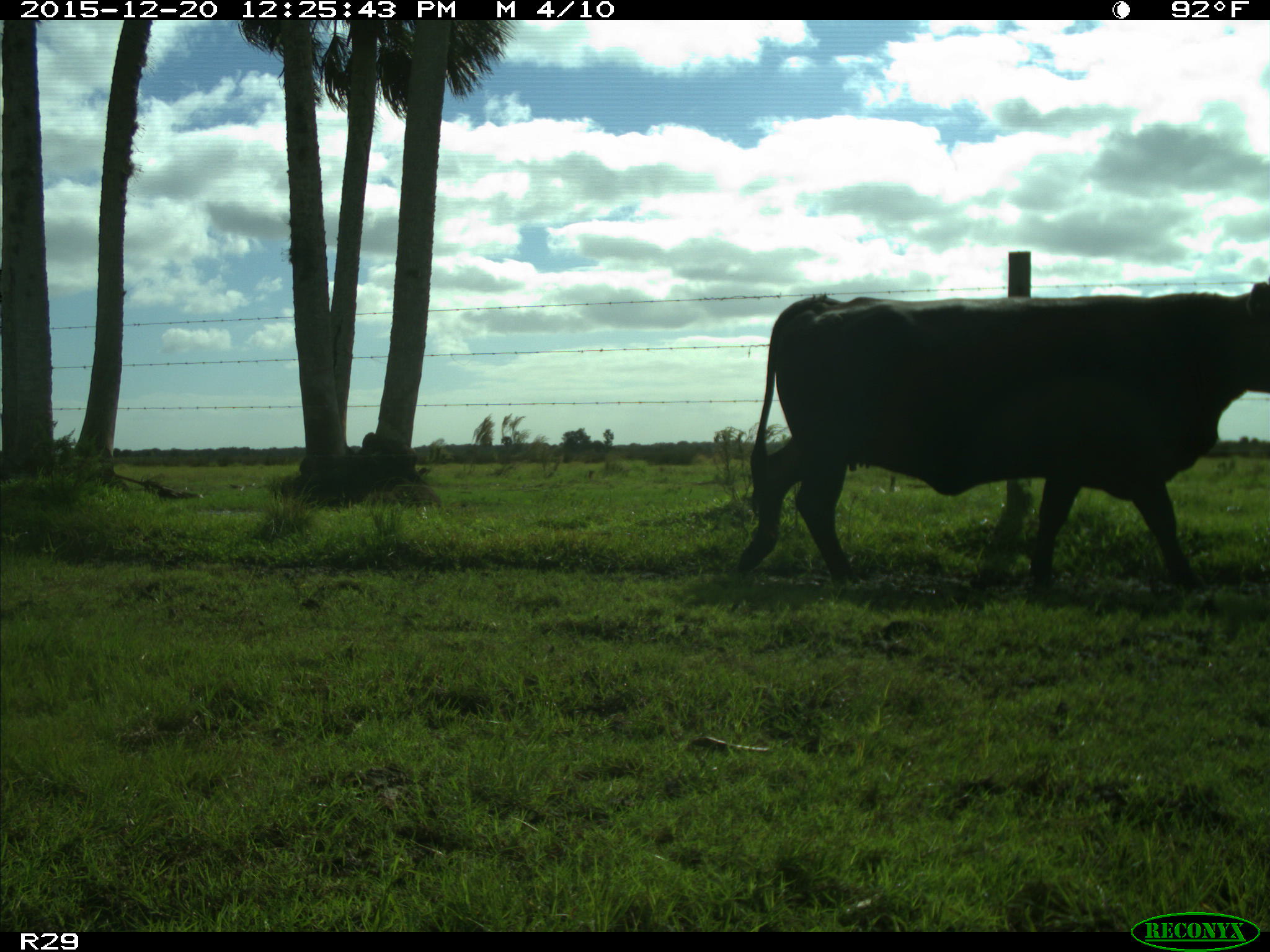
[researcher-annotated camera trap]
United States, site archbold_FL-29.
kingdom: Animalia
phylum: Chordata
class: Mammalia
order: Artiodactyla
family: Bovidae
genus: Bos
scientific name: Bos taurus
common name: domestic cow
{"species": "Bos taurus (domestic cow)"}